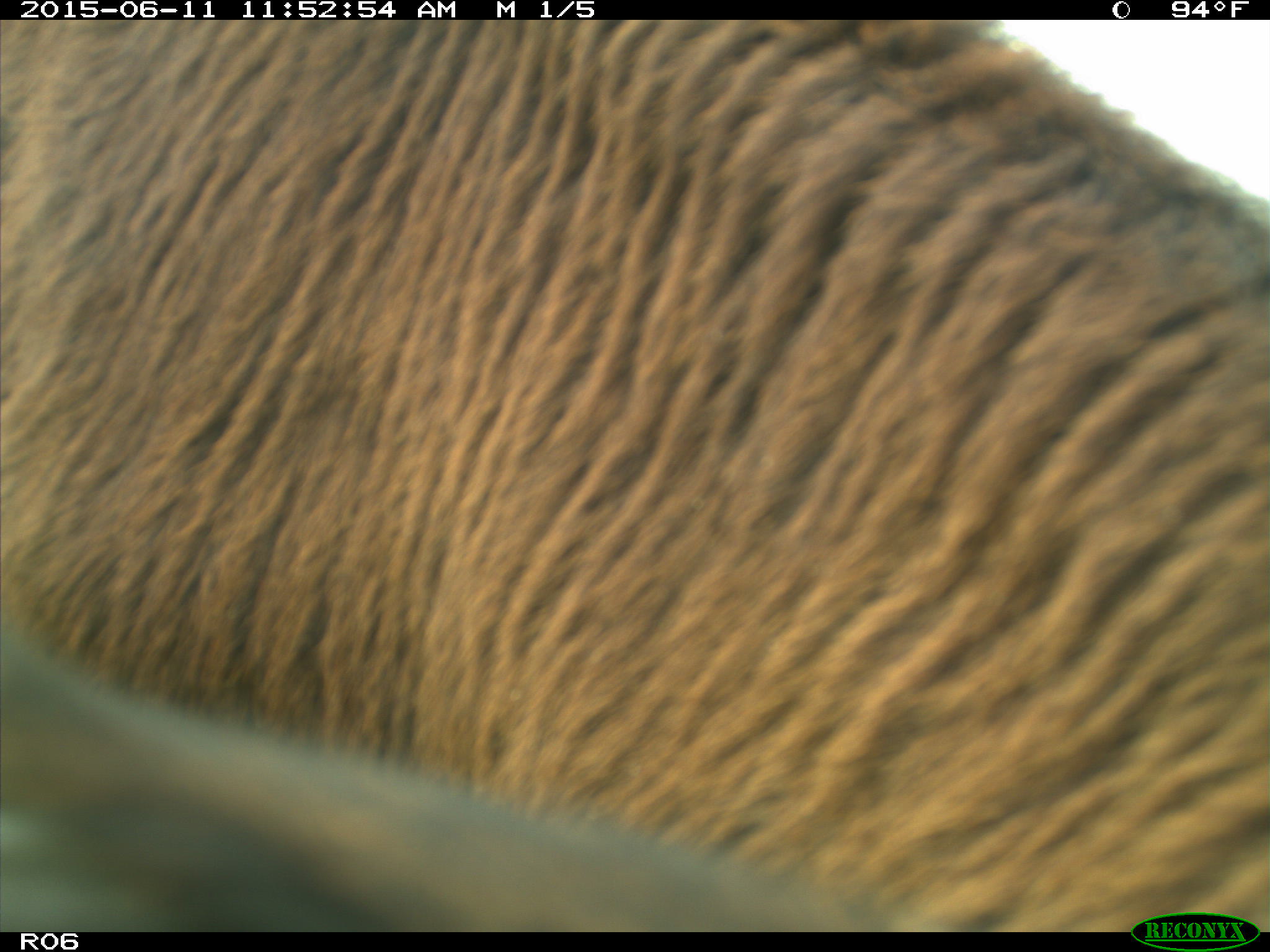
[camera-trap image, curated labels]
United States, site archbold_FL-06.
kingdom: Animalia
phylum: Chordata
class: Mammalia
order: Artiodactyla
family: Bovidae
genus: Bos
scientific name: Bos taurus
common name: domestic cow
Bos taurus (domestic cow).